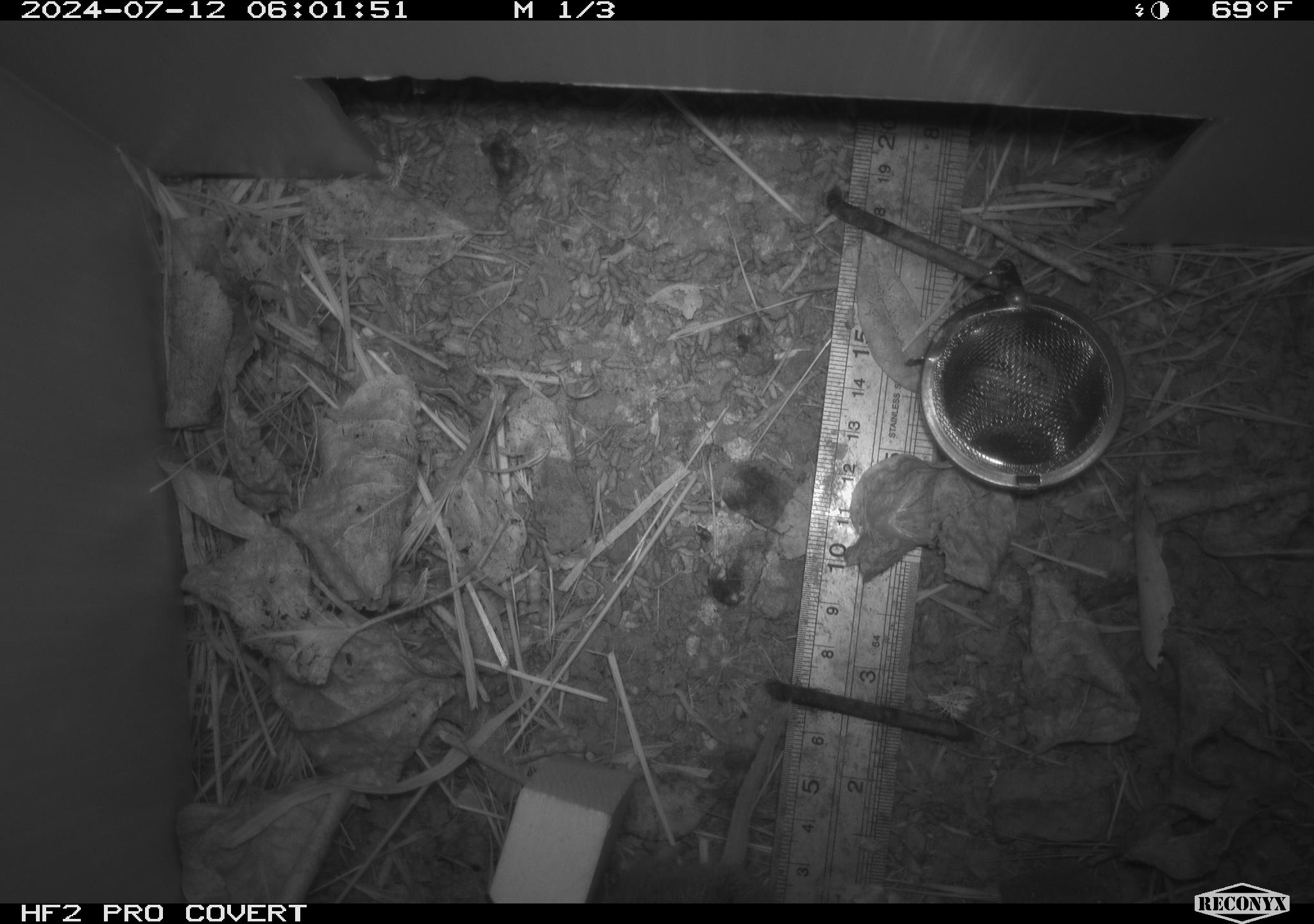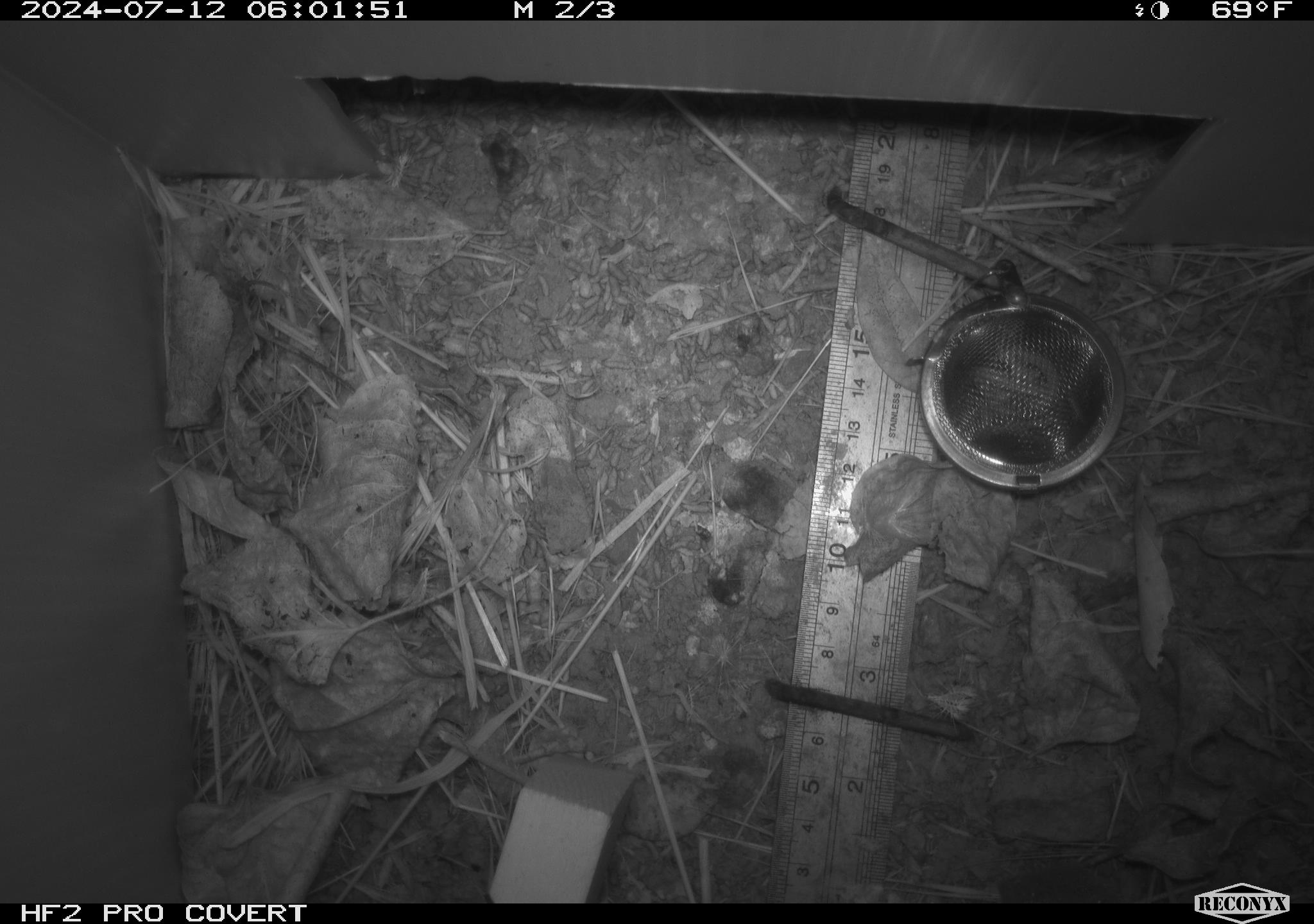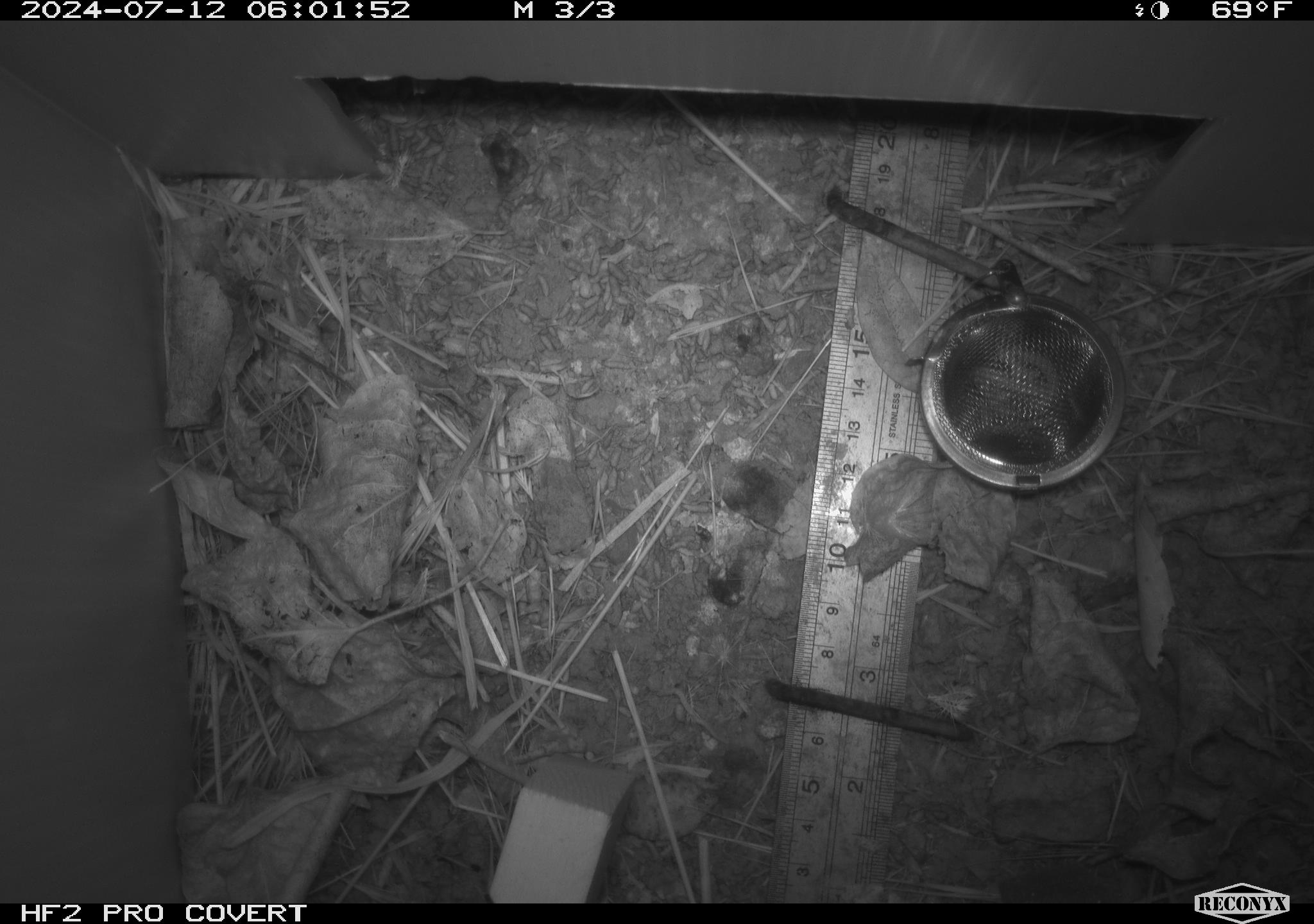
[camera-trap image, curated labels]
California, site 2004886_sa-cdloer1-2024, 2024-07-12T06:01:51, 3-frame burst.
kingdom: Animalia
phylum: Chordata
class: Mammalia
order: Rodentia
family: Cricetidae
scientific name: Arvicolinae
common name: voles, lemmings, and muskrats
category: arvicolinae subfamily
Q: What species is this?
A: Arvicolinae subfamily (voles, lemmings, and muskrats) (Arvicolinae).